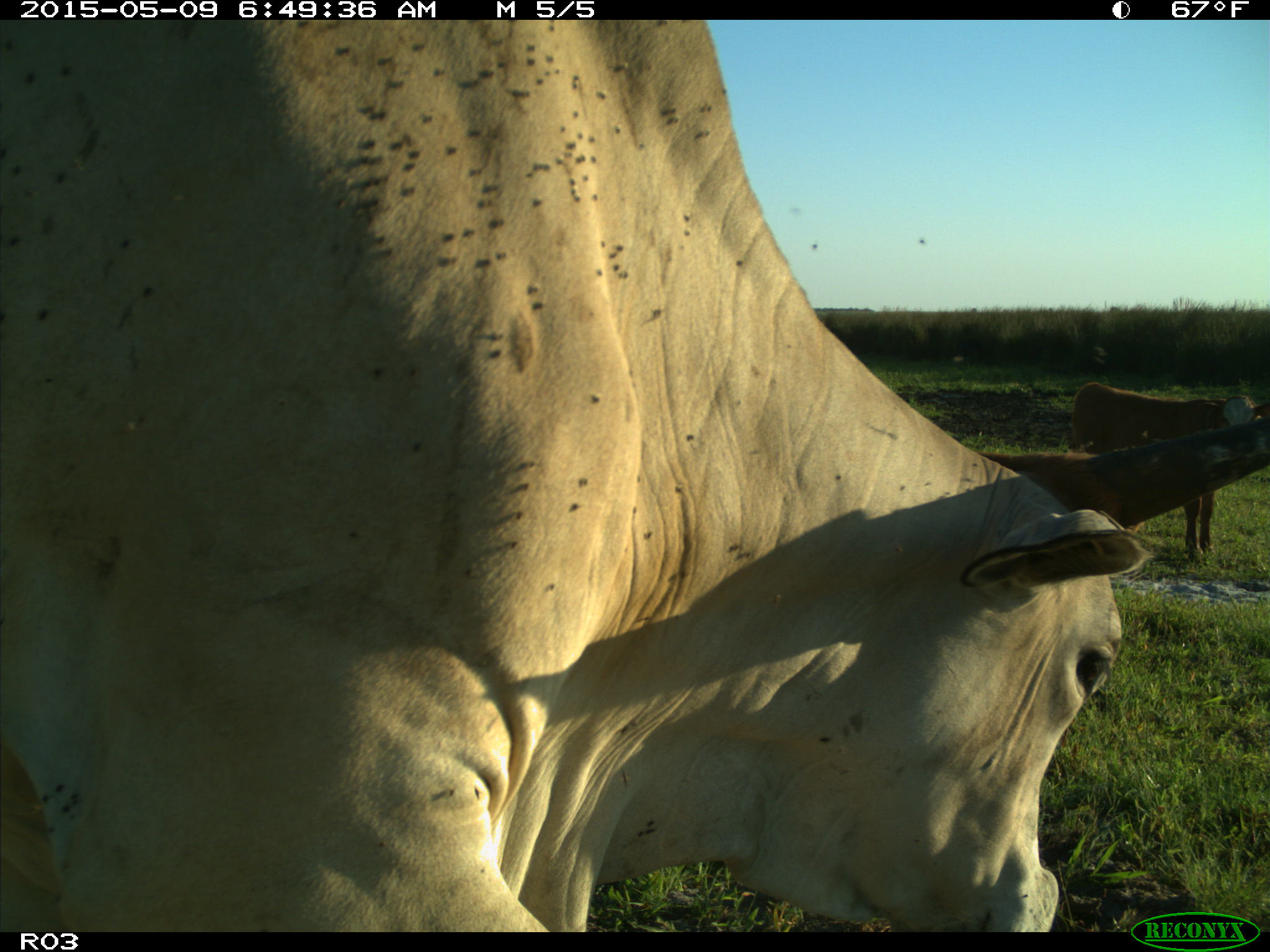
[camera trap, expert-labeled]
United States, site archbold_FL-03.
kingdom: Animalia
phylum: Chordata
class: Mammalia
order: Artiodactyla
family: Bovidae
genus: Bos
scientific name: Bos taurus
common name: domestic cow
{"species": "Bos taurus (domestic cow)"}